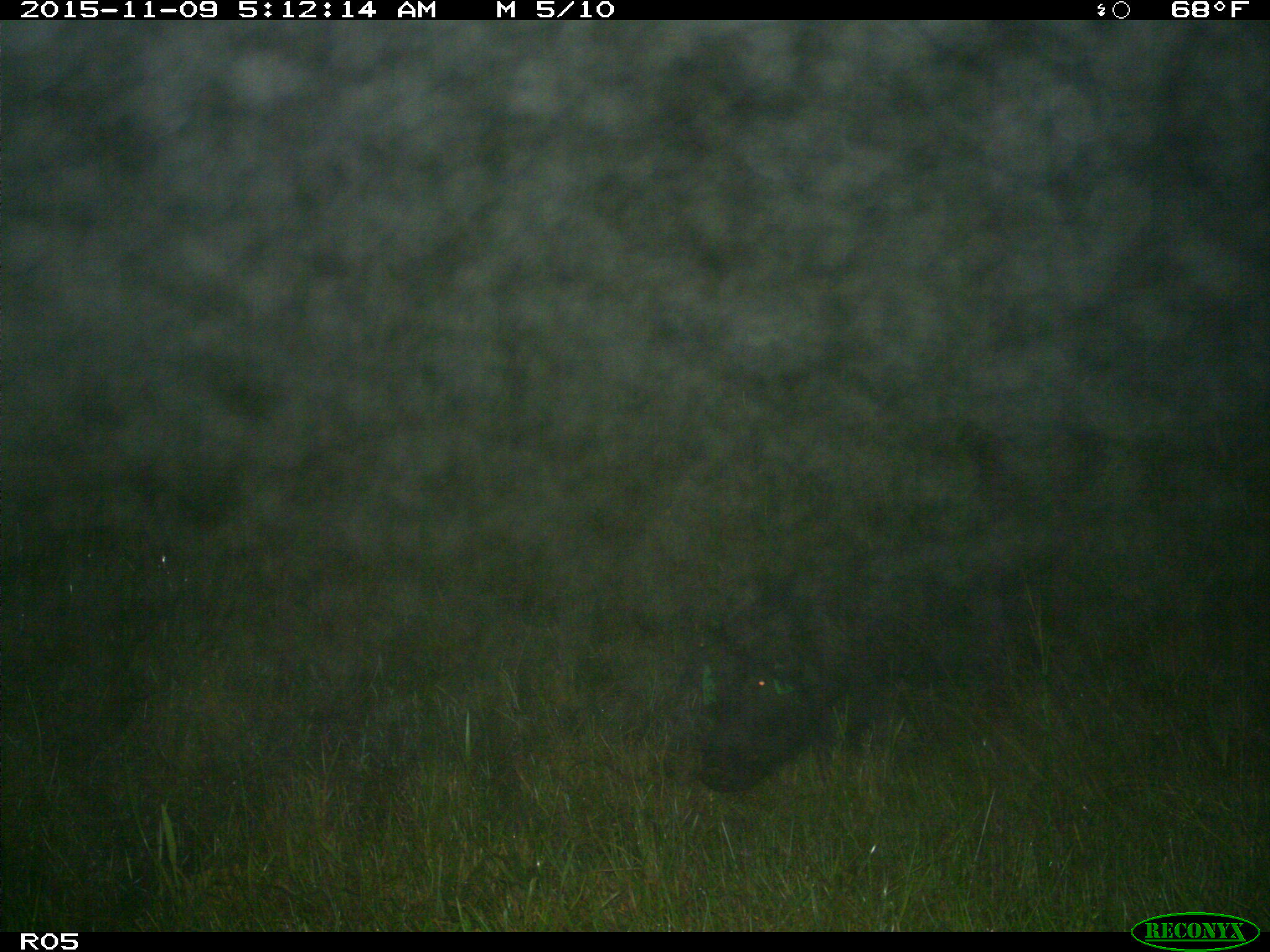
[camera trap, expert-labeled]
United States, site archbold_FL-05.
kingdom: Animalia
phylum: Chordata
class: Mammalia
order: Artiodactyla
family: Suidae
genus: Sus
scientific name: Sus scrofa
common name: wild boar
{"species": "Sus scrofa (wild boar)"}